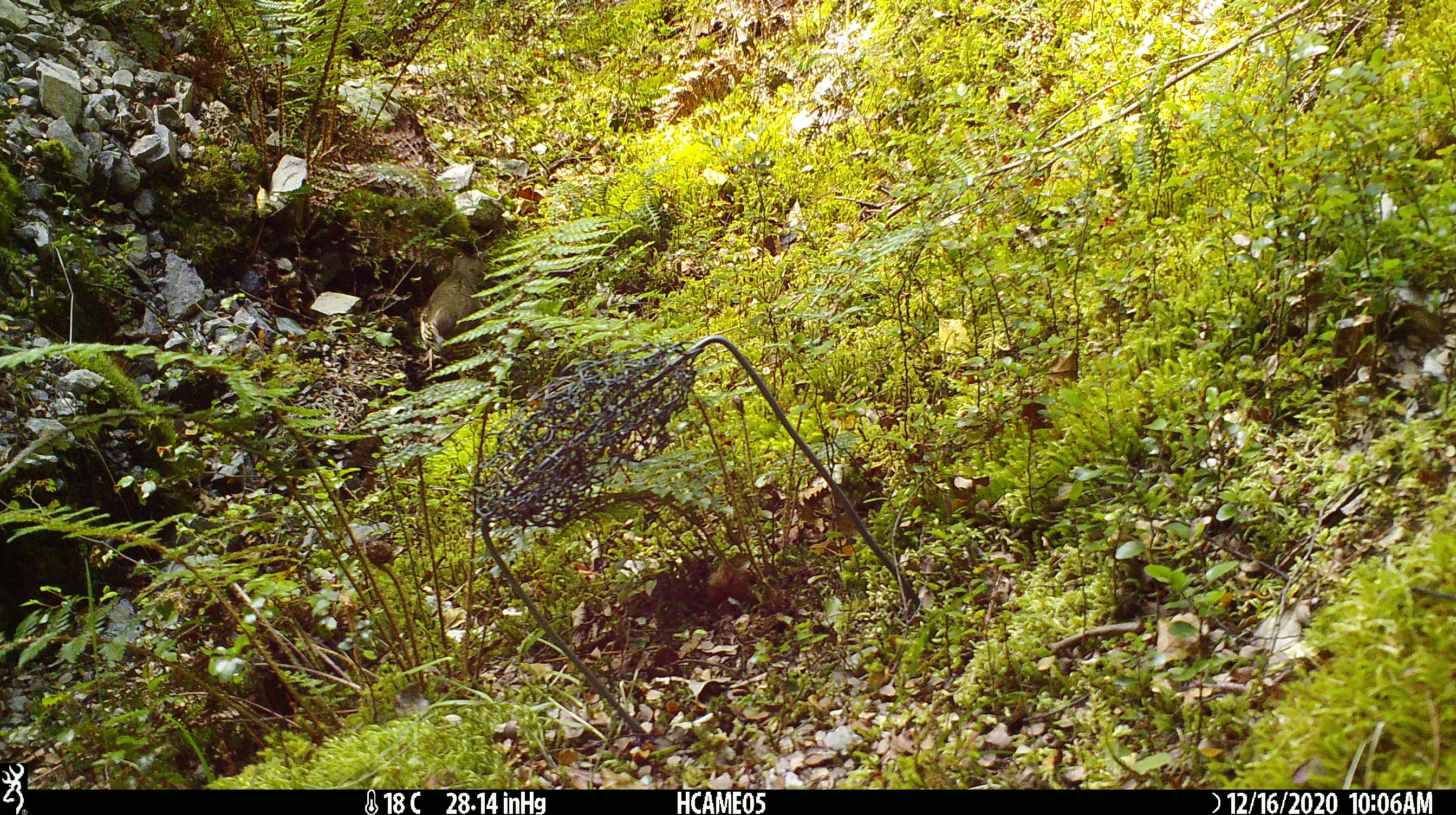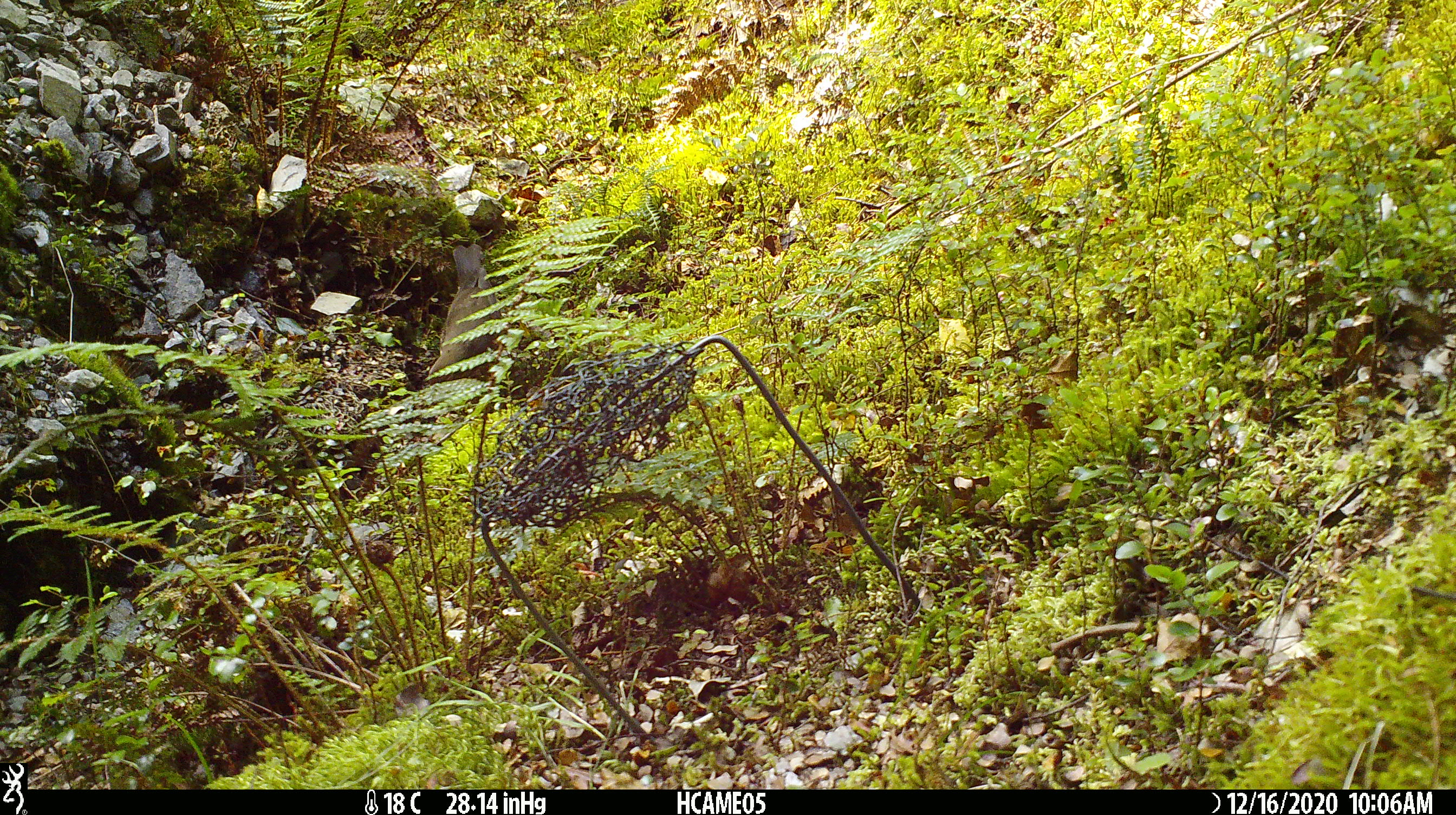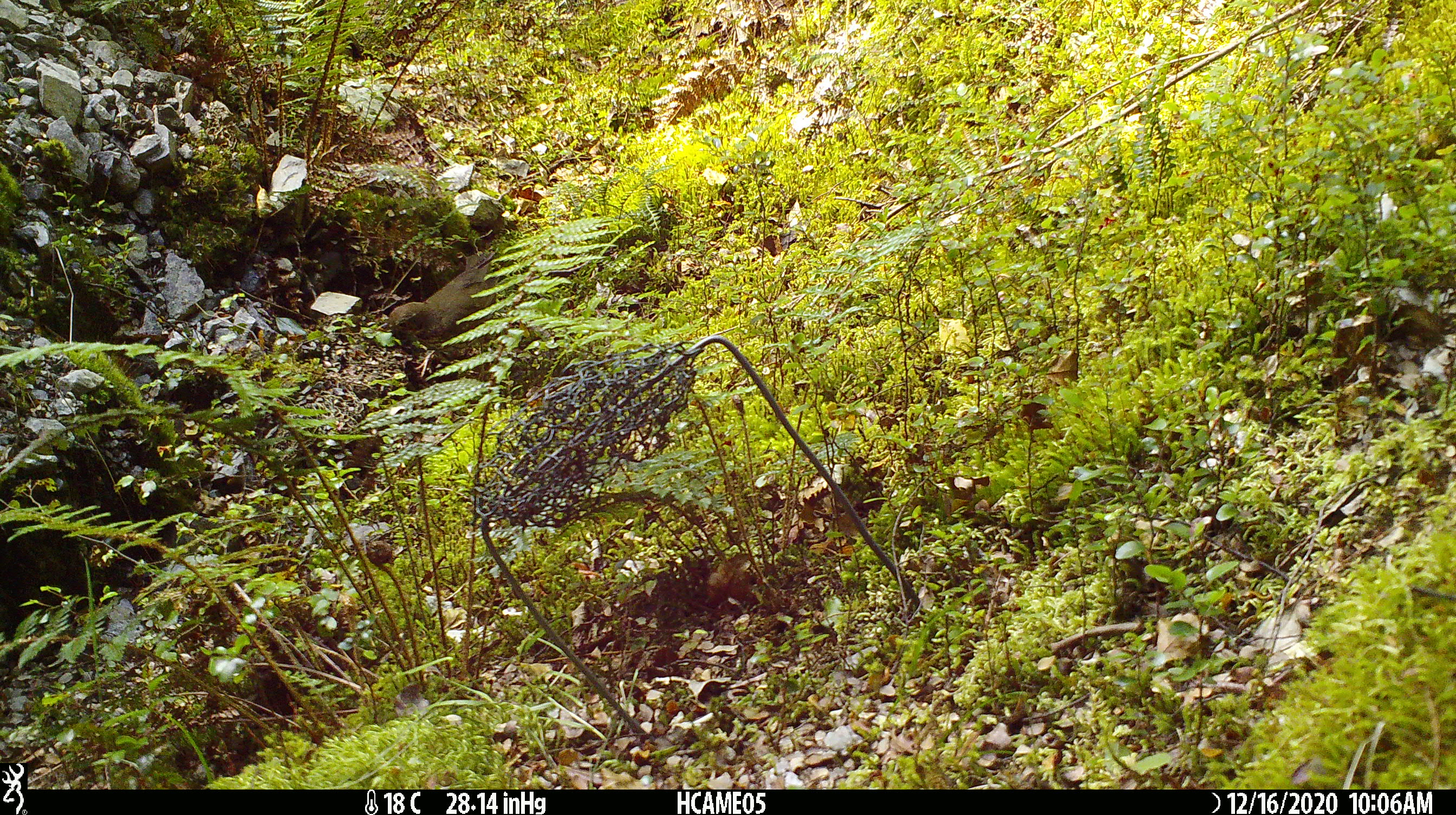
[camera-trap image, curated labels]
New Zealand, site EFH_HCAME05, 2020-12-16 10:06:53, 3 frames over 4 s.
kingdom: Animalia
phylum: Chordata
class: Aves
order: Passeriformes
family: Turdidae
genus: Turdus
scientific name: Turdus philomelos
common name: song thrush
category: thrush